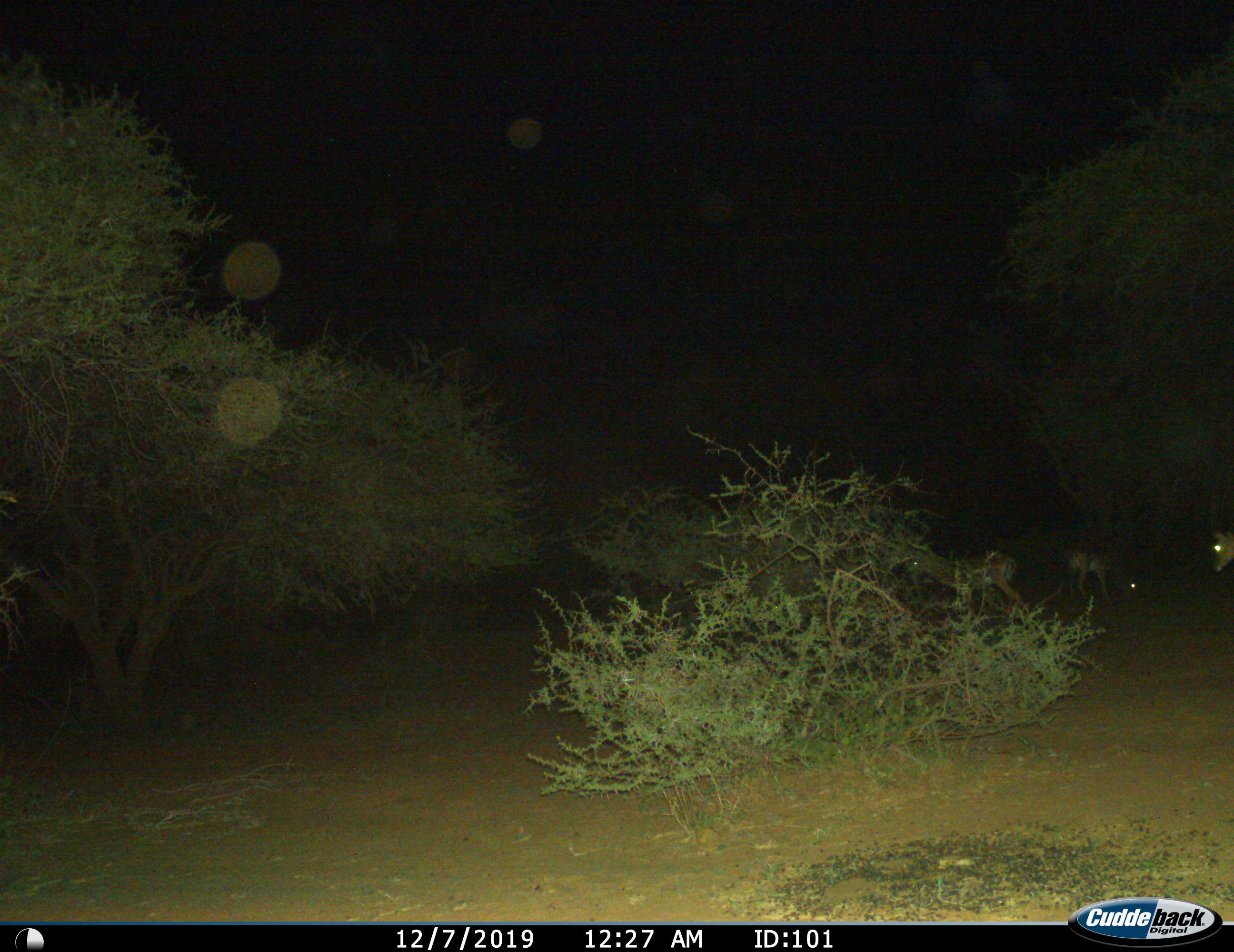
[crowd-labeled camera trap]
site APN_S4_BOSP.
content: unidentified animal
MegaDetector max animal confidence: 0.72